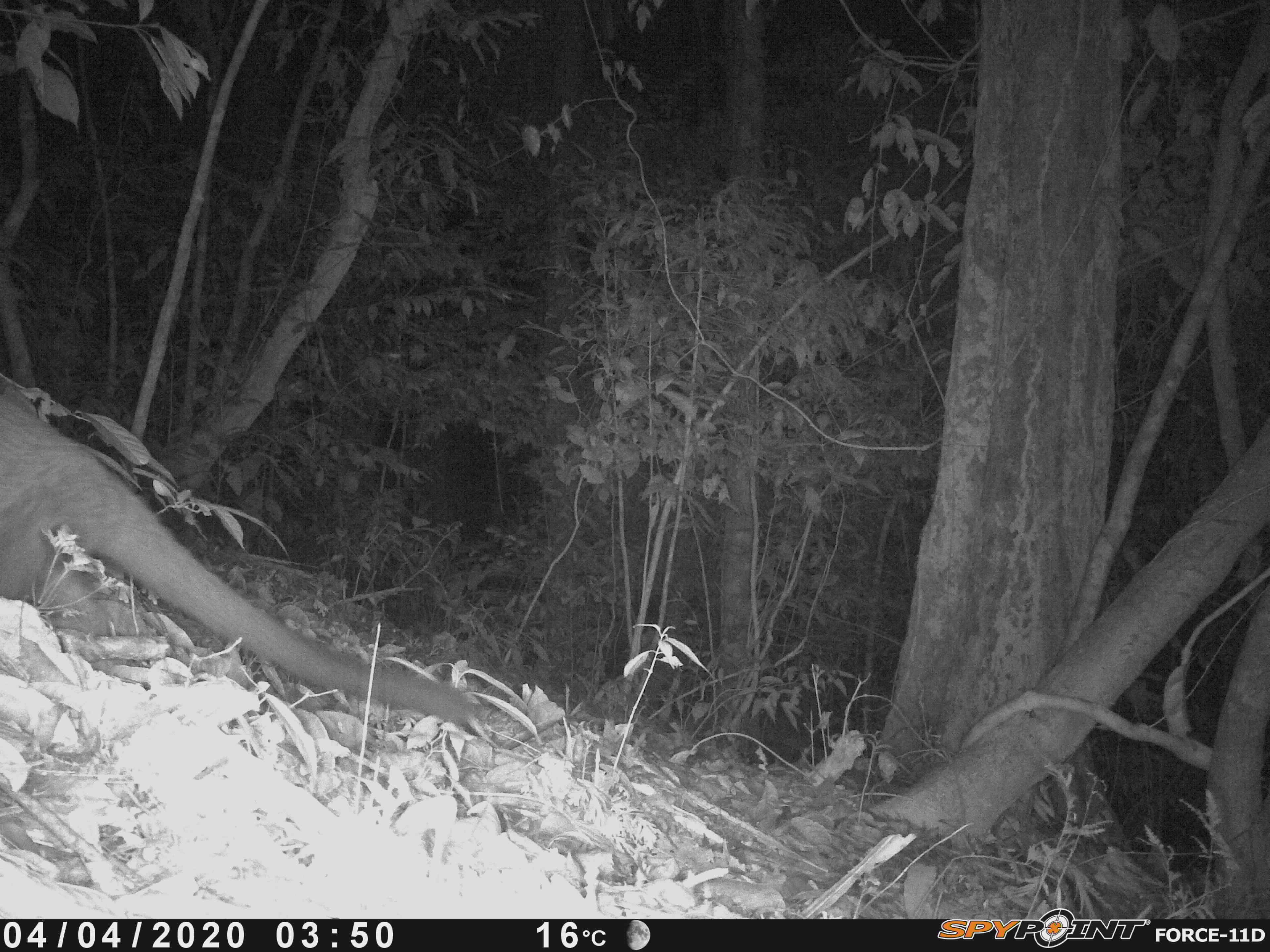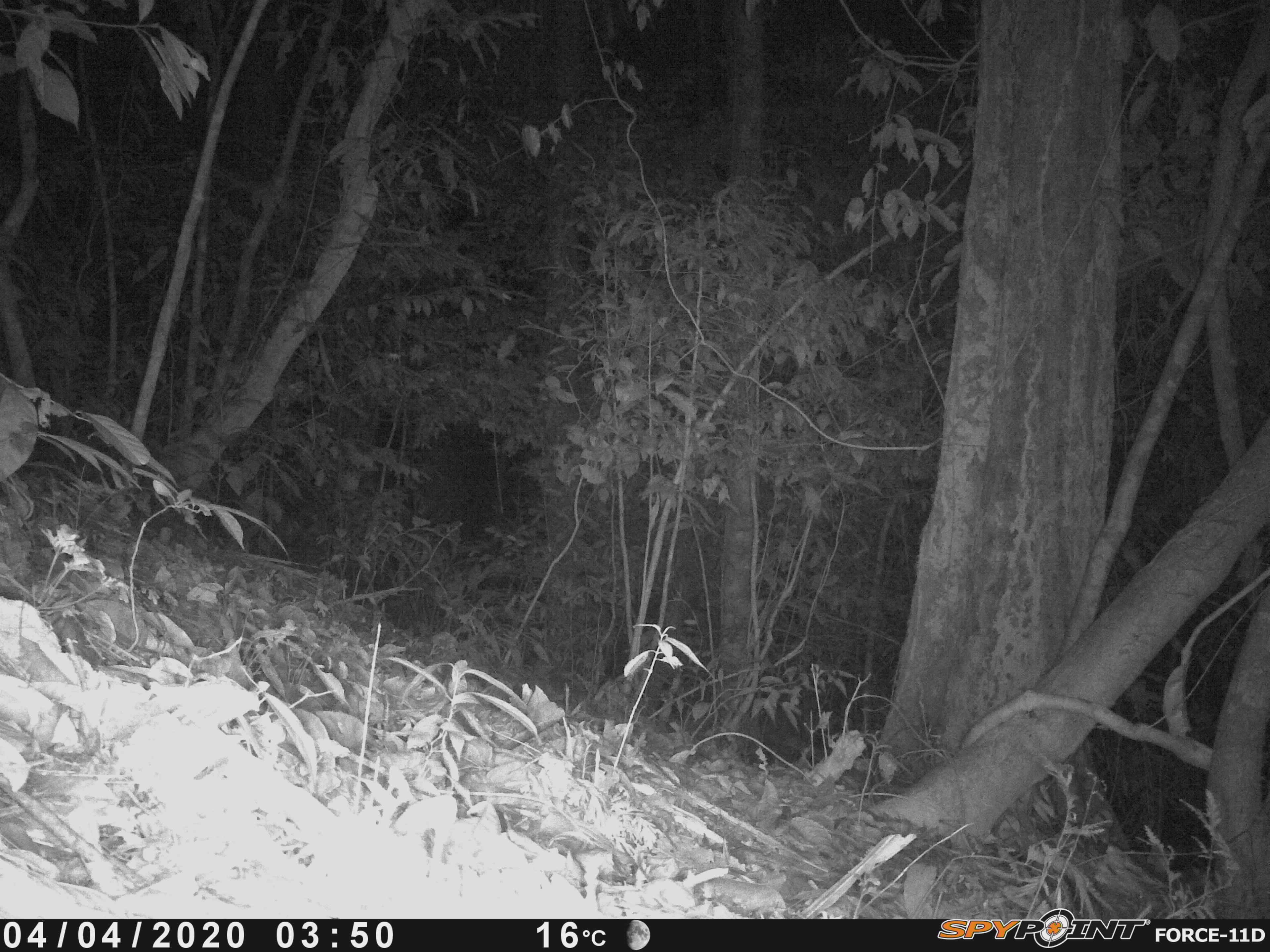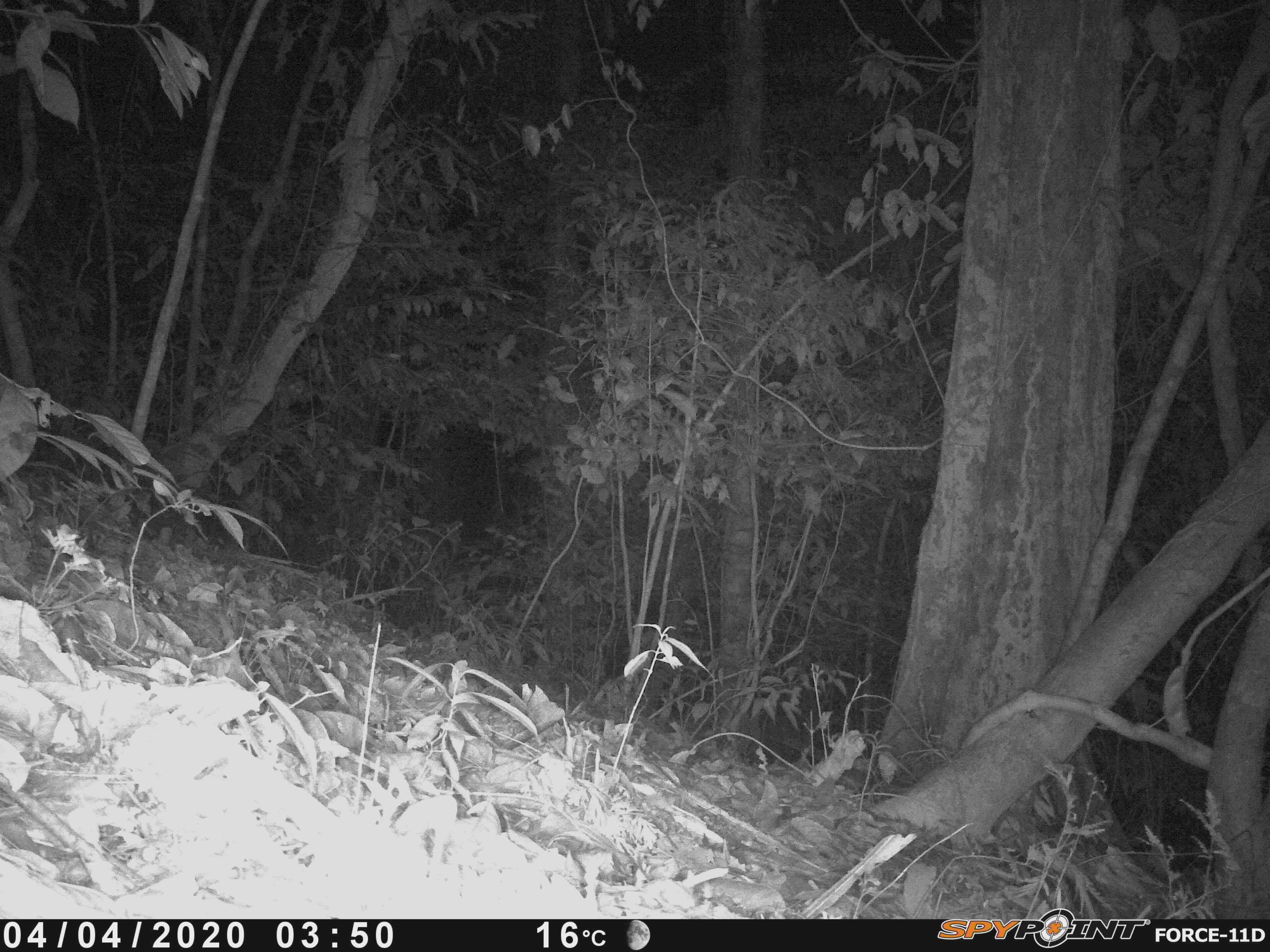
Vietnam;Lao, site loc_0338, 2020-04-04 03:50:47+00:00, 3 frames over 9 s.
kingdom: Animalia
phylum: Chordata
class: Mammalia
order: Carnivora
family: Viverridae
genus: Paguma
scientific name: Paguma larvata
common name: masked palm civet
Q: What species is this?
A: Masked palm civet (Paguma larvata).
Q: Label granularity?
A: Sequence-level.